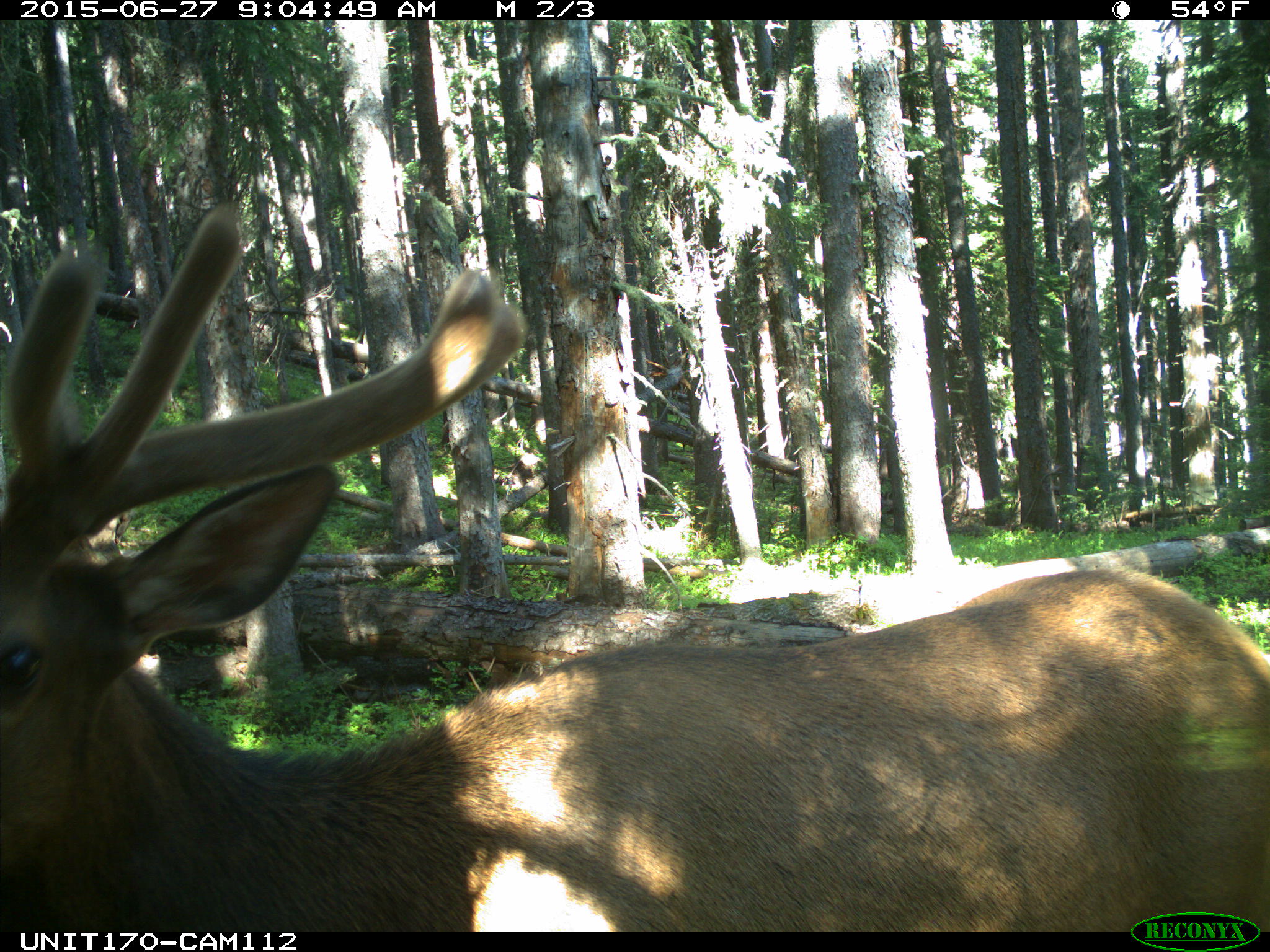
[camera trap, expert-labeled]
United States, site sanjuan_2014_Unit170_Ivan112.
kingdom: Animalia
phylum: Chordata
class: Mammalia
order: Artiodactyla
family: Cervidae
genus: Cervus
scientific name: Cervus elaphus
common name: red deer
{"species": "Cervus elaphus (red deer)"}